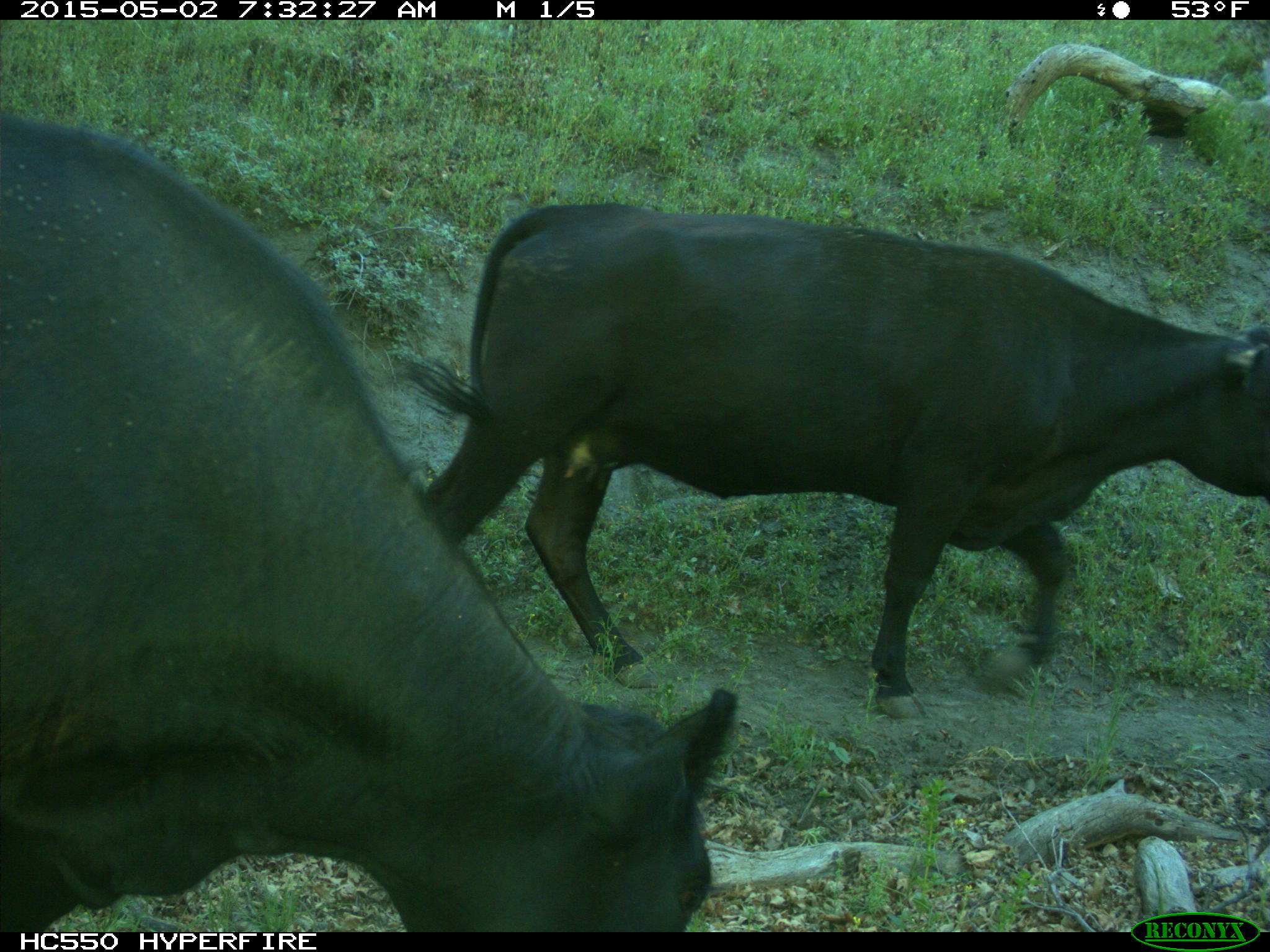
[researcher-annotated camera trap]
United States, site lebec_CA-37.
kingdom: Animalia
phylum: Chordata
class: Mammalia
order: Artiodactyla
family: Bovidae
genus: Bos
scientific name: Bos taurus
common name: domestic cow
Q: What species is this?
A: Bos taurus (domestic cow).